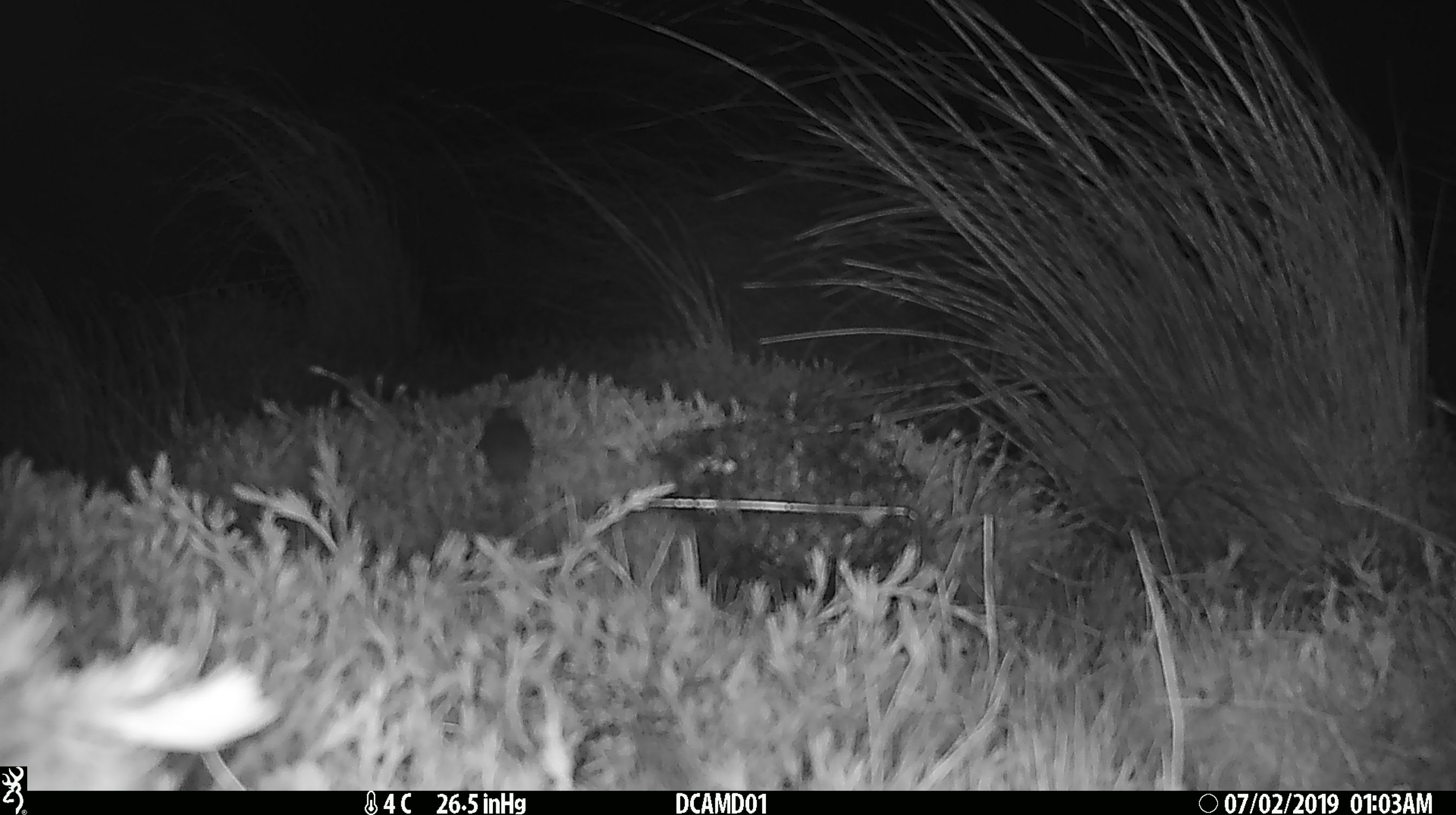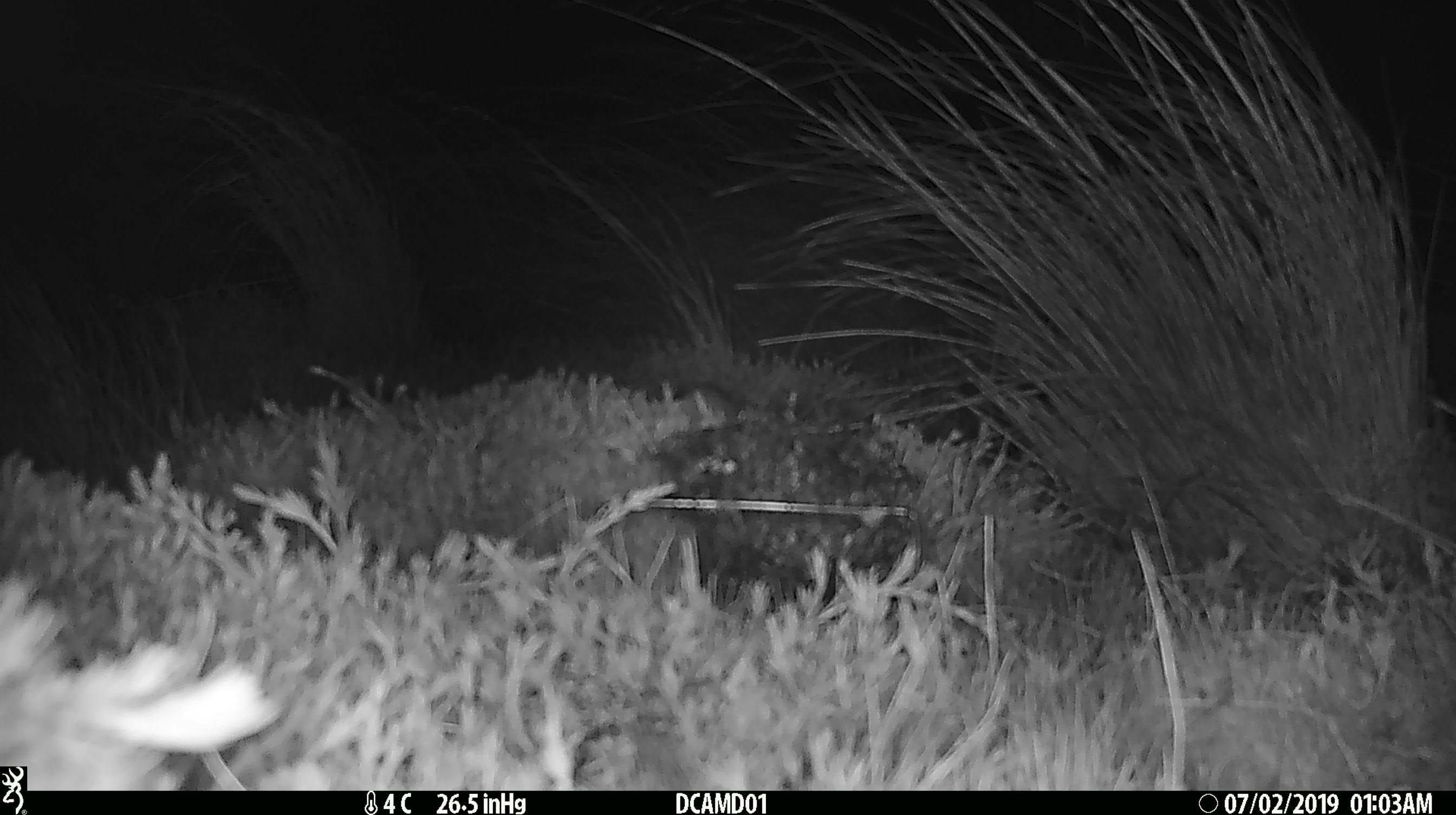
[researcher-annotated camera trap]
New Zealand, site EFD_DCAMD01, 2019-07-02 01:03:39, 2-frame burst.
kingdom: Animalia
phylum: Chordata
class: Mammalia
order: Rodentia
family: Muridae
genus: Mus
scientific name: Mus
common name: mouse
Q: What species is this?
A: Mouse (Mus).